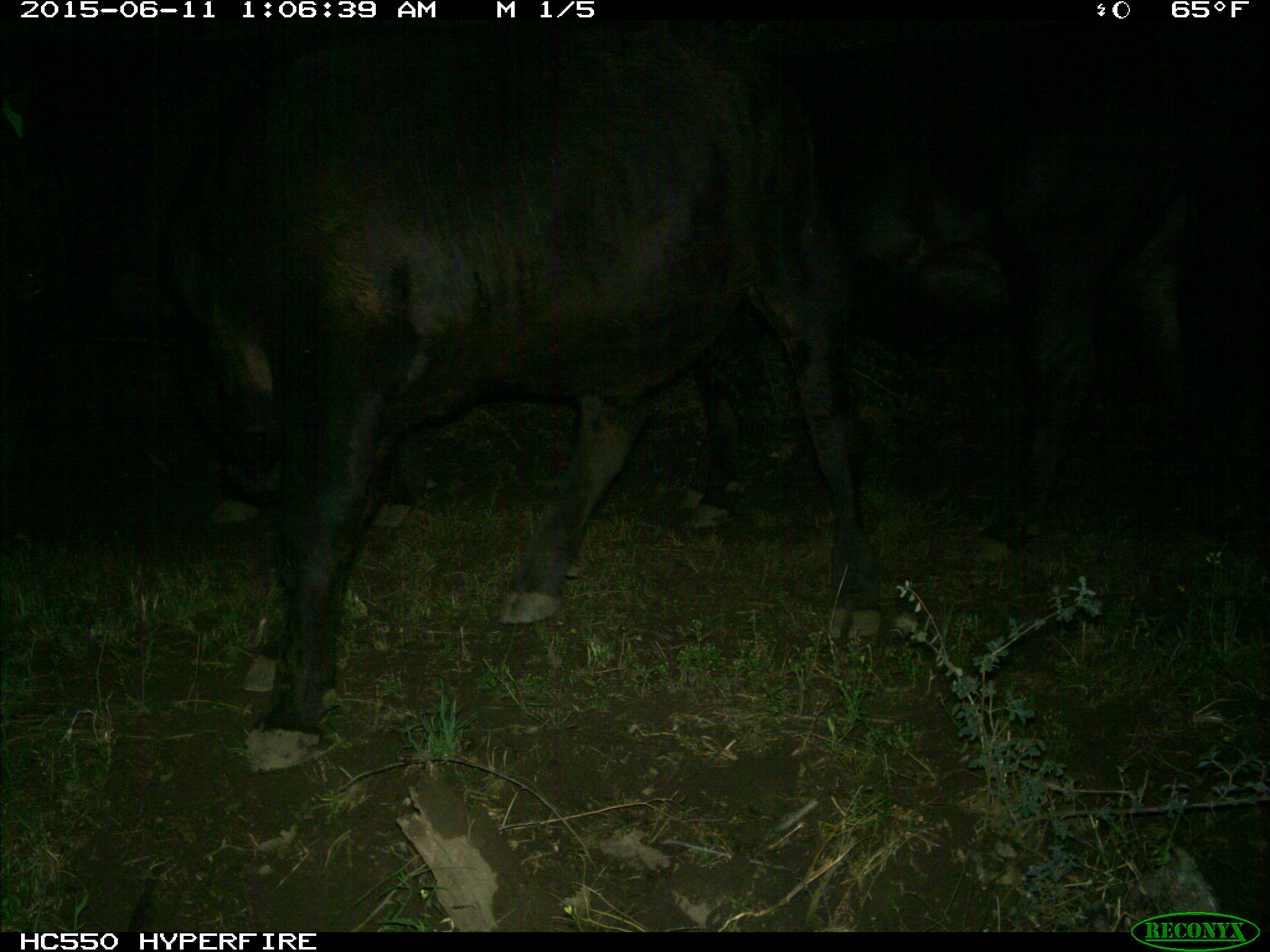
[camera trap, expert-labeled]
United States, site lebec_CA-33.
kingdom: Animalia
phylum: Chordata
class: Mammalia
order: Artiodactyla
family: Bovidae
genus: Bos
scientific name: Bos taurus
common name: domestic cow